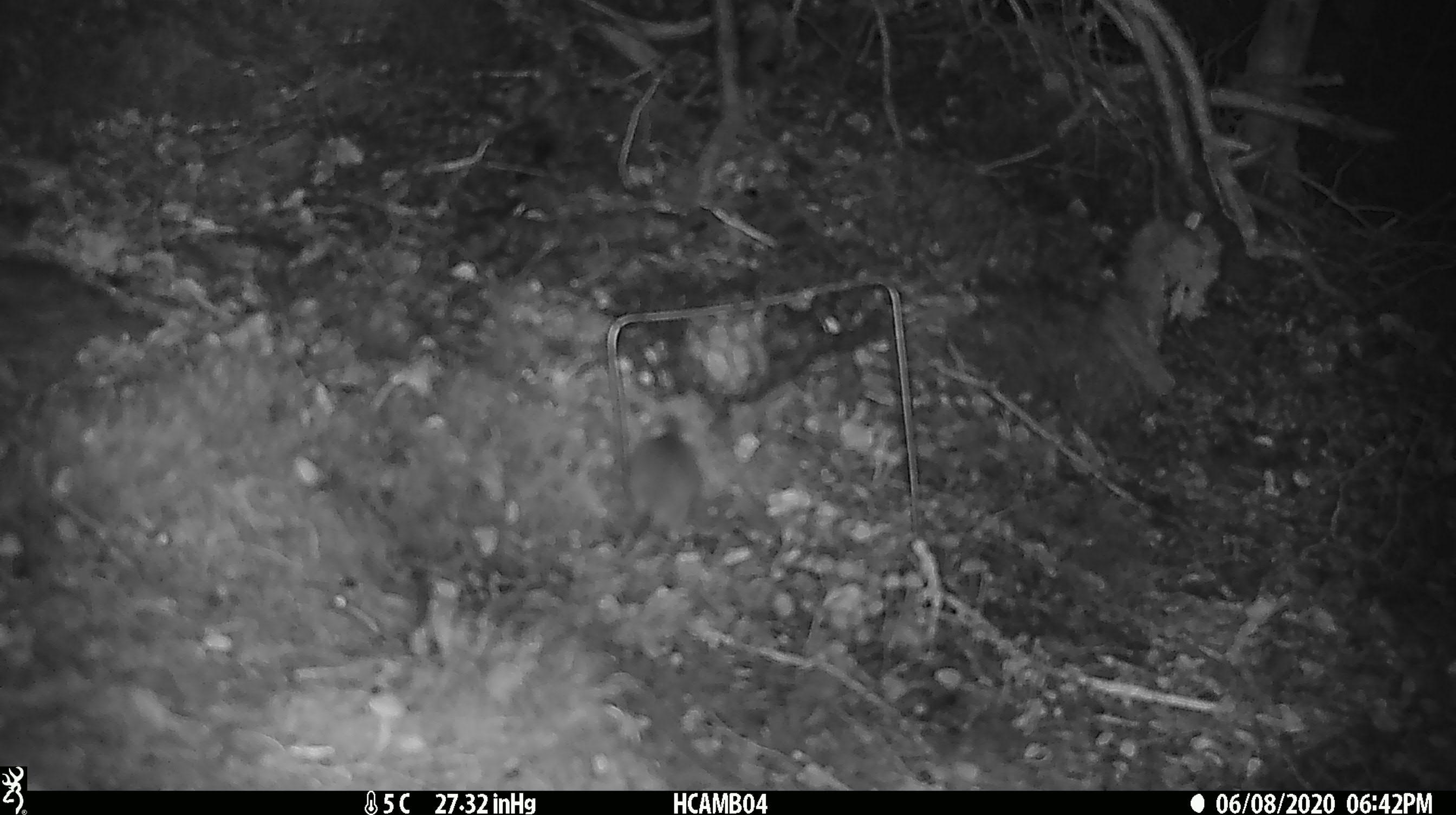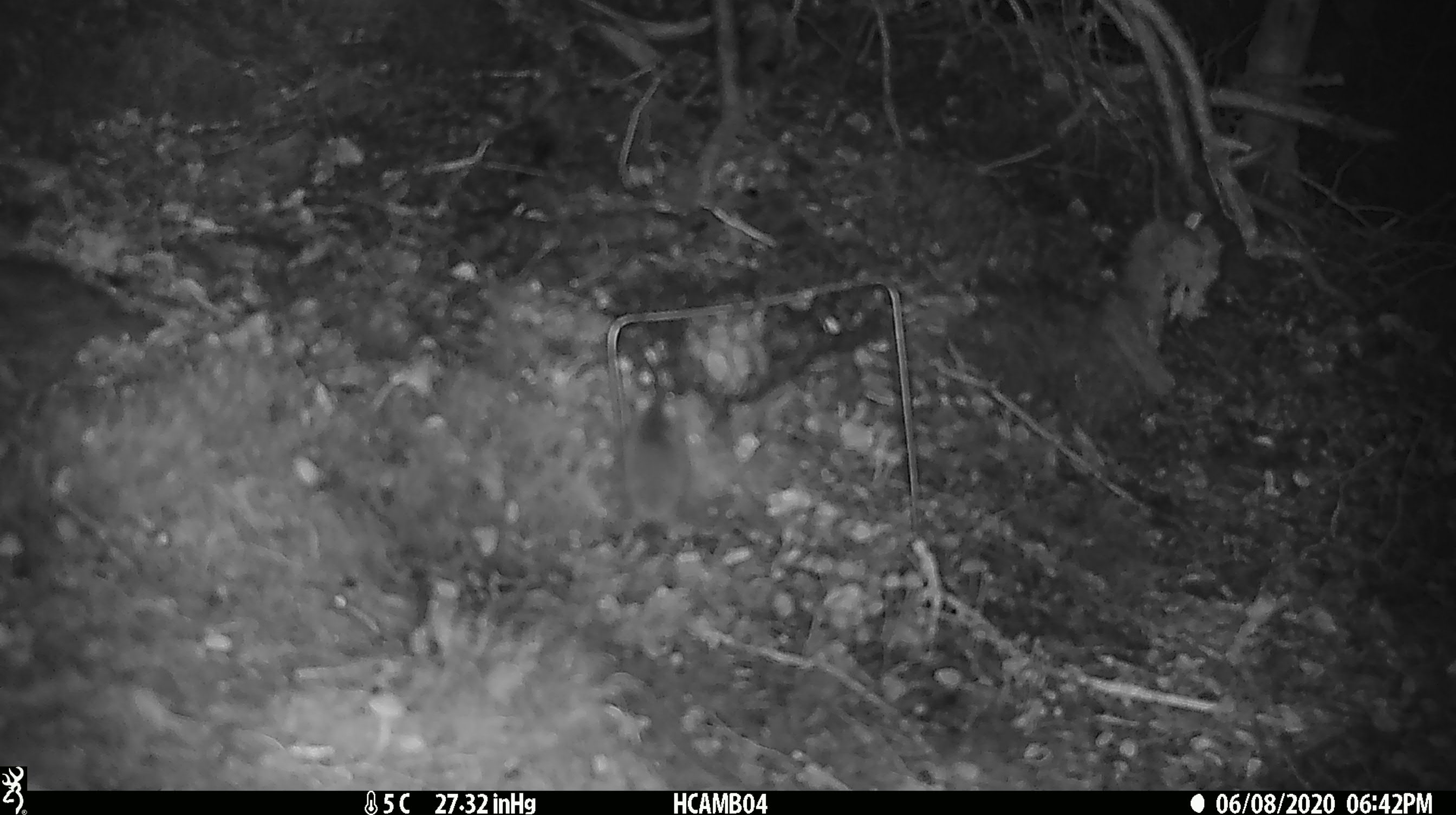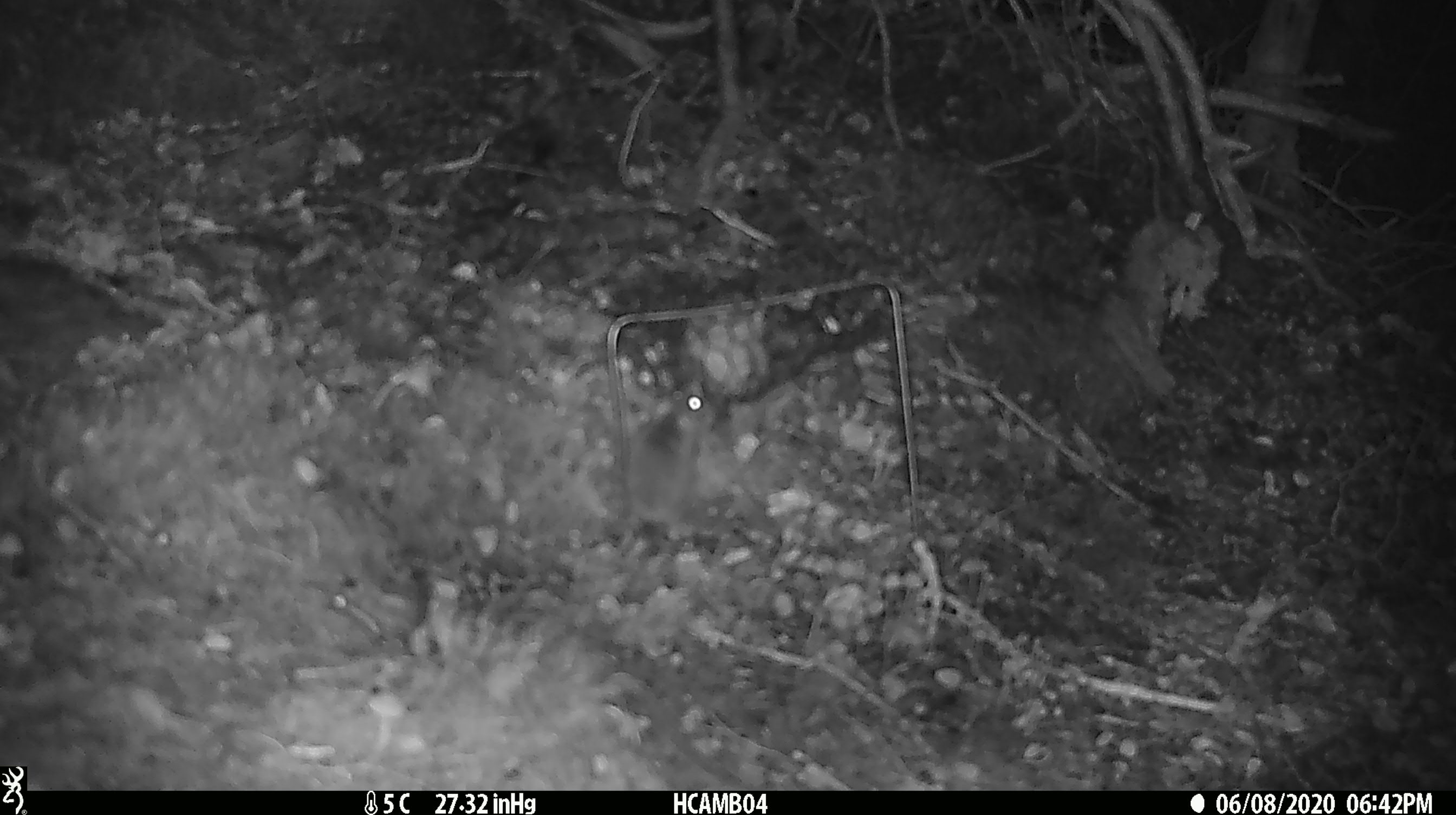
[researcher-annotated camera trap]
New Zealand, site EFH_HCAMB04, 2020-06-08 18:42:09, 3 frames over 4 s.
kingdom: Animalia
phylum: Chordata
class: Mammalia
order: Rodentia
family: Muridae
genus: Mus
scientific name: Mus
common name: mouse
Mouse (Mus).